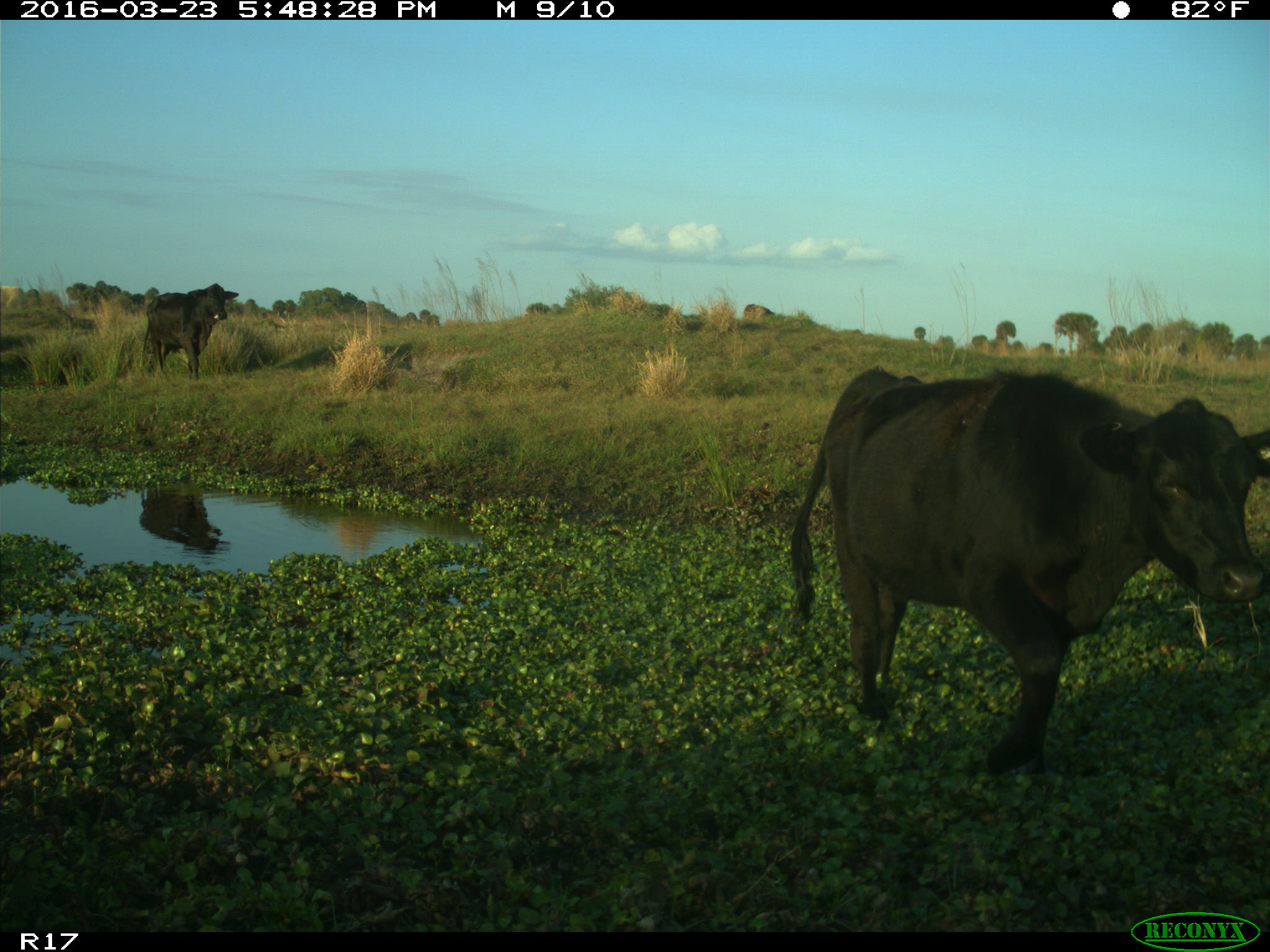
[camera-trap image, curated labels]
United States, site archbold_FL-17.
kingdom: Animalia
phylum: Chordata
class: Mammalia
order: Artiodactyla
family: Bovidae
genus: Bos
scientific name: Bos taurus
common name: domestic cow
Bos taurus (domestic cow).